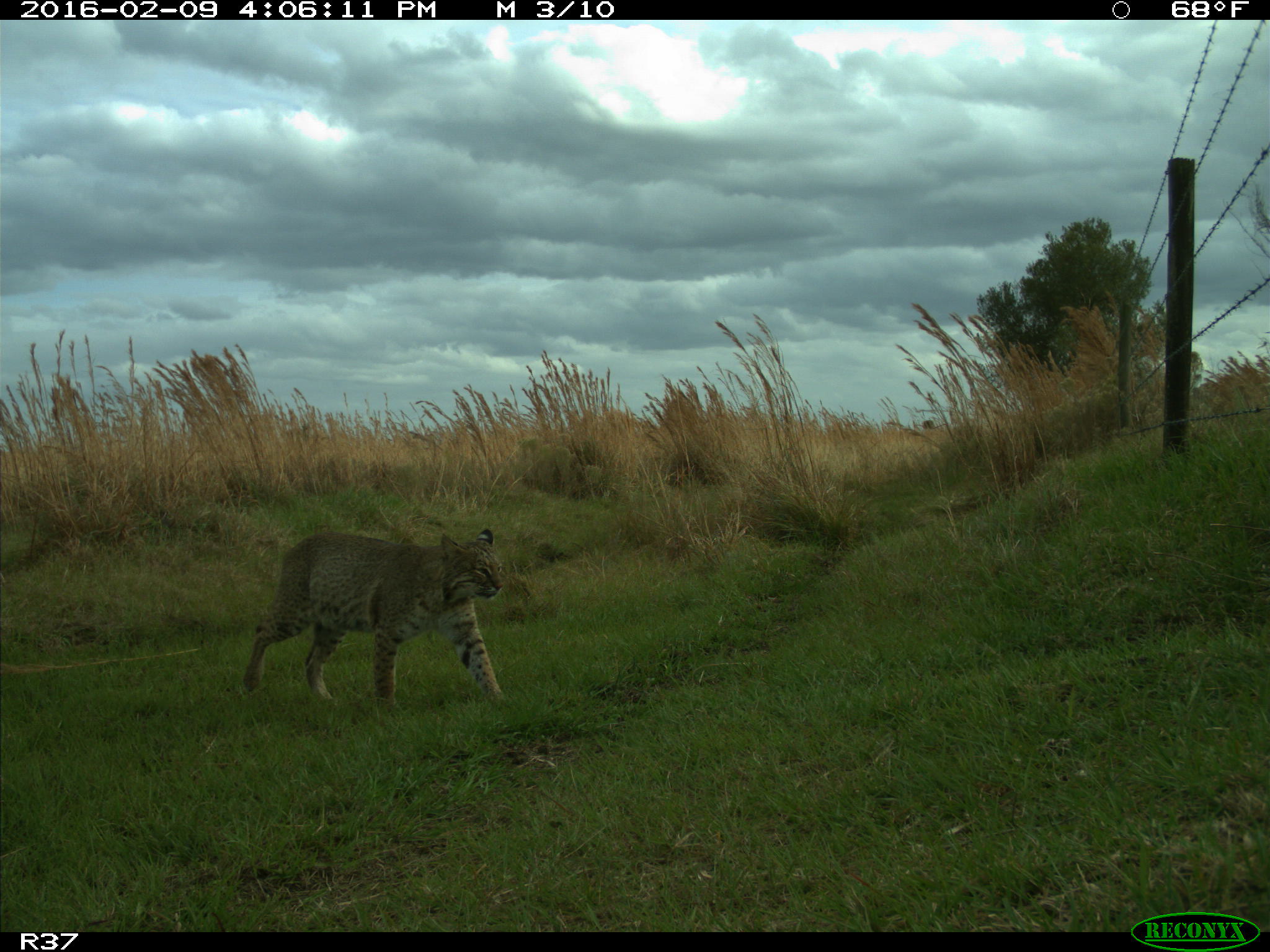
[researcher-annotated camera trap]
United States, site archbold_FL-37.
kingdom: Animalia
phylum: Chordata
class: Mammalia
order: Carnivora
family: Felidae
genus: Lynx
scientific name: Lynx rufus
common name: bobcat